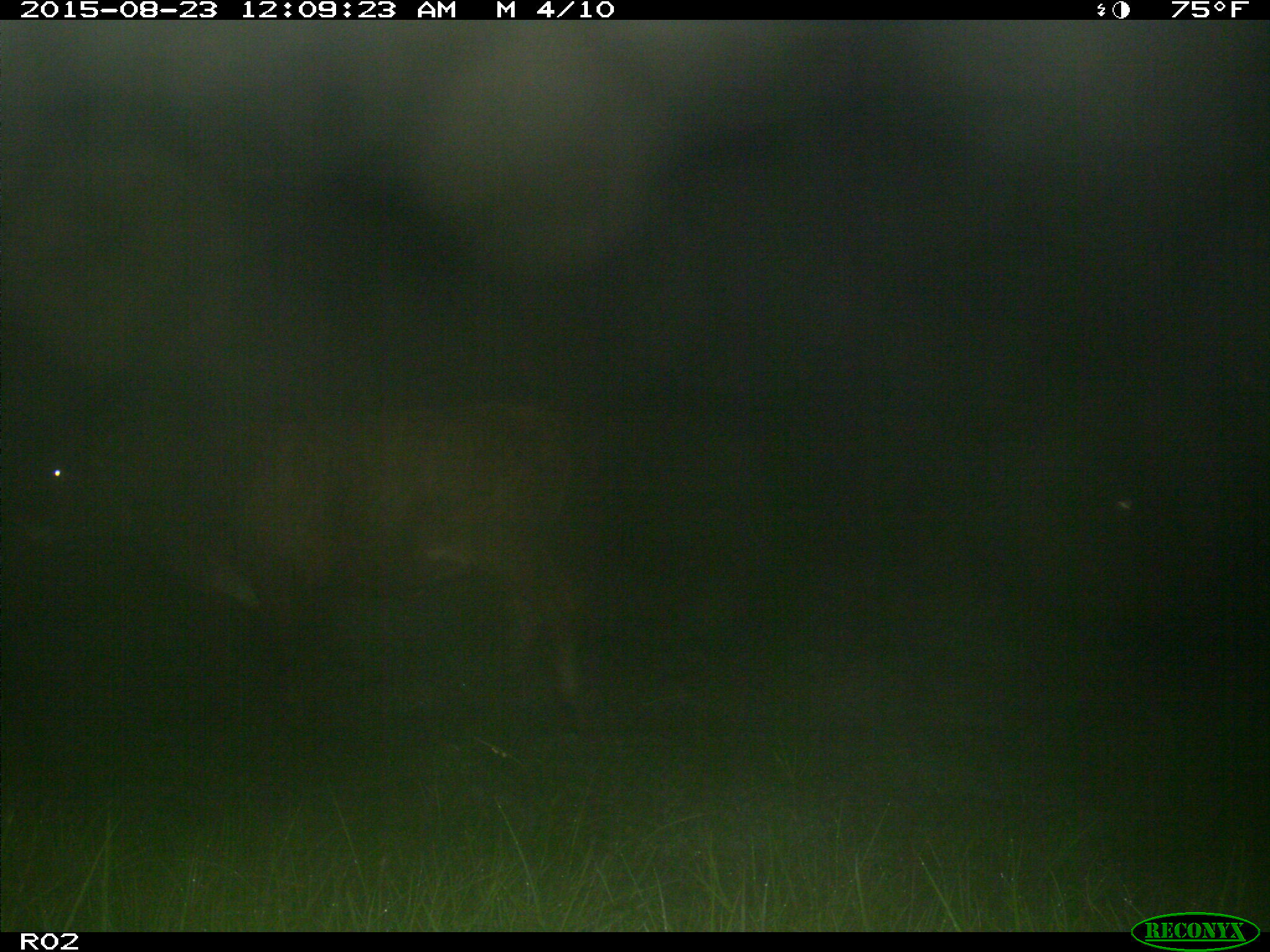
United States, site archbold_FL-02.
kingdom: Animalia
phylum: Chordata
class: Mammalia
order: Artiodactyla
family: Bovidae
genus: Bos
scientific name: Bos taurus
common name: domestic cow